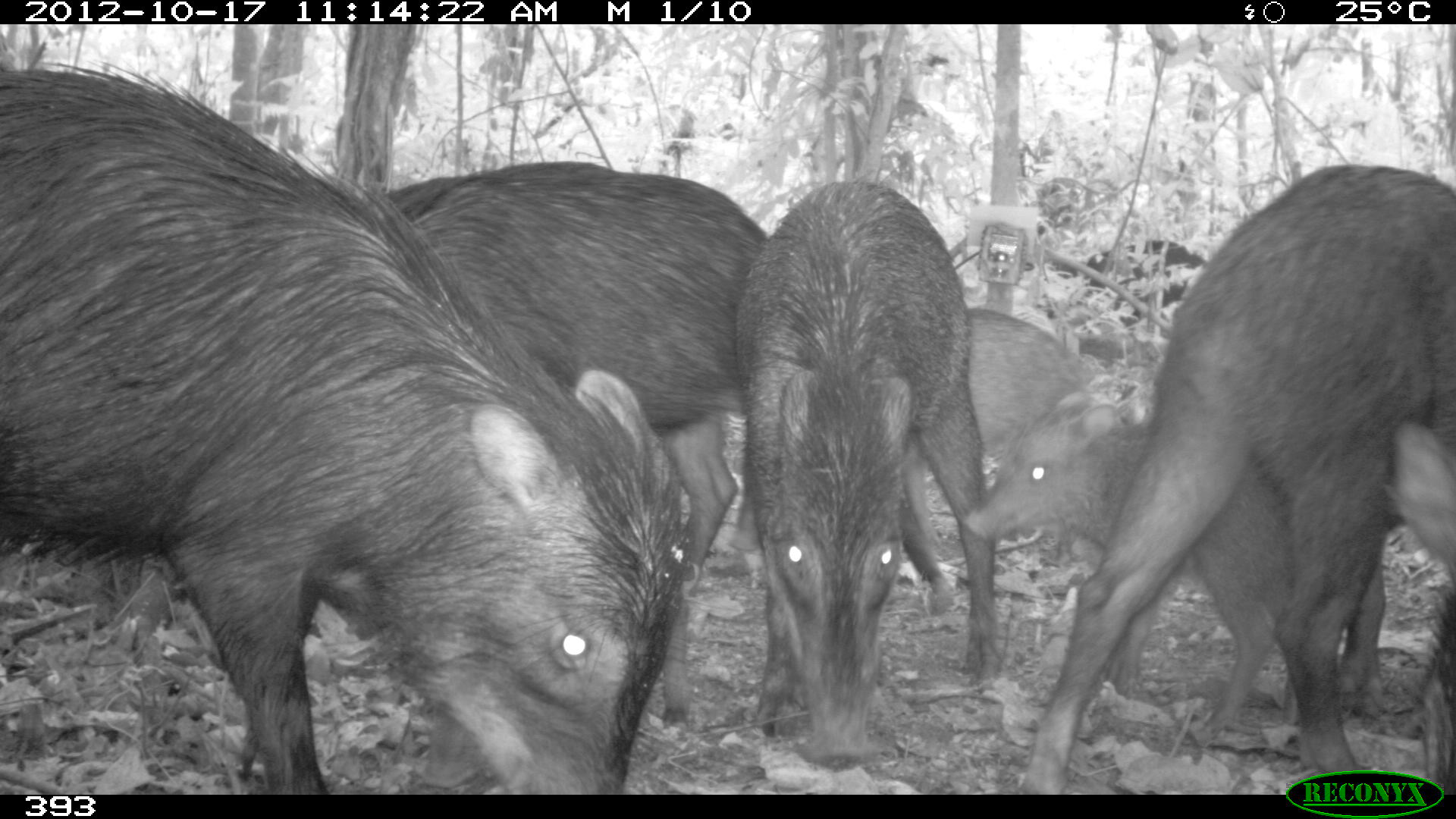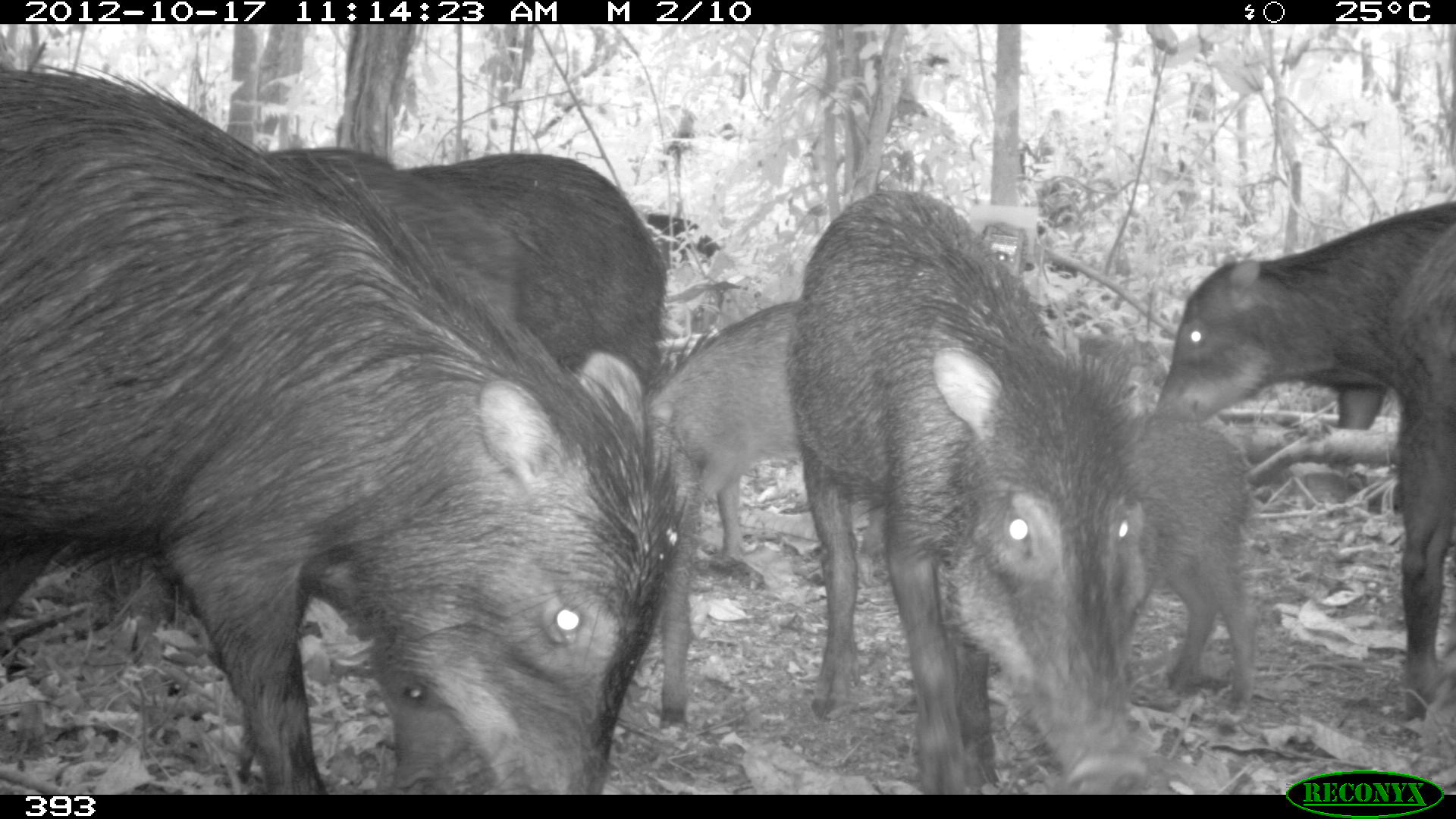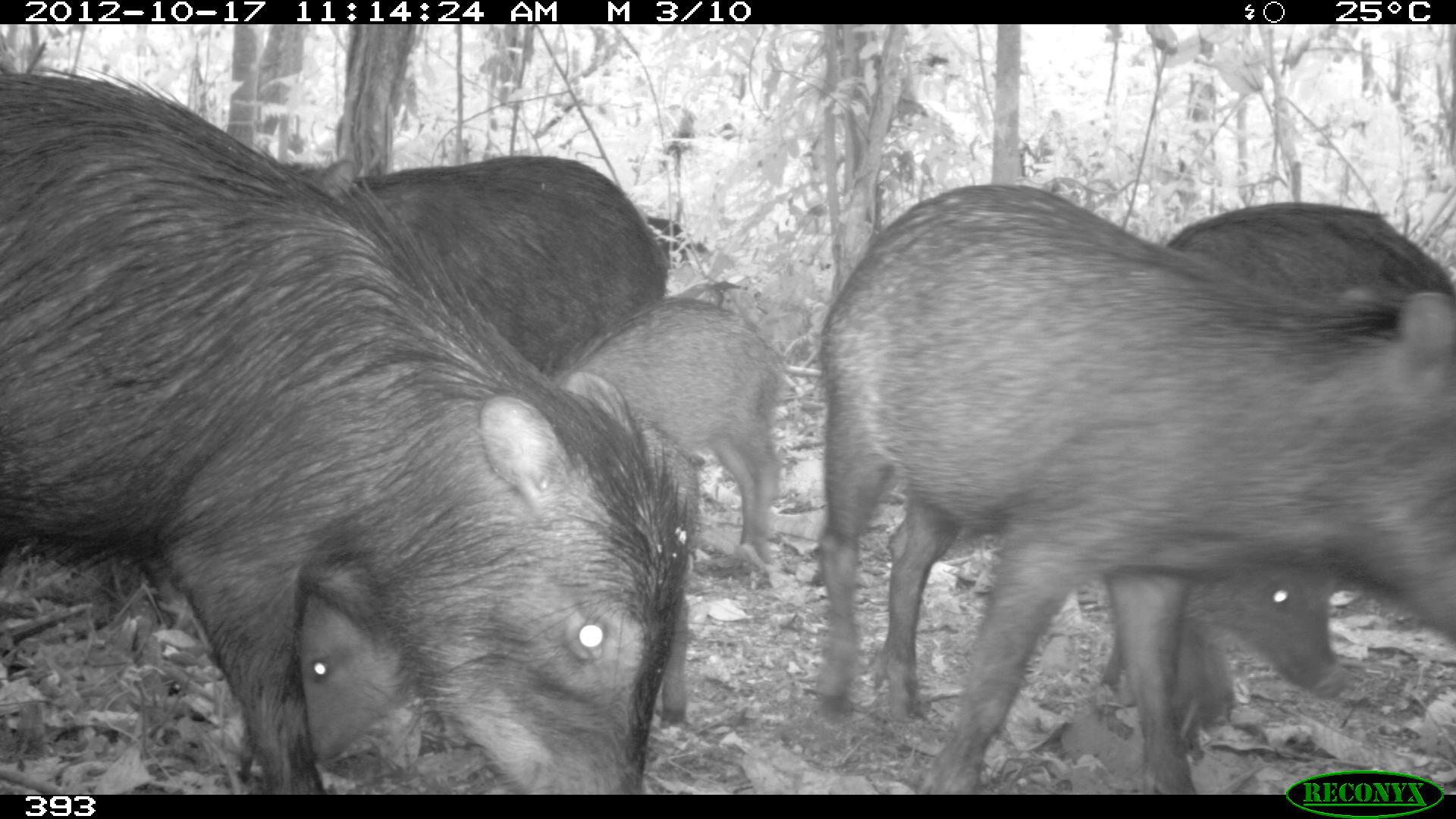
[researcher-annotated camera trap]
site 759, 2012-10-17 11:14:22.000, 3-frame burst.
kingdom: Animalia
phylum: Chordata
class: Mammalia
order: Artiodactyla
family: Tayassuidae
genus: Tayassu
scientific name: Tayassu pecari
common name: white-lipped peccary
Tayassu pecari (white-lipped peccary).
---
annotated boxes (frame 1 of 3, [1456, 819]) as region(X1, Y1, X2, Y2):
tayassu pecari: region(3, 60, 692, 795); region(1026, 160, 1455, 794); region(383, 159, 767, 729); region(731, 177, 997, 766); region(961, 389, 1386, 731); region(964, 305, 1091, 565); region(1379, 423, 1456, 796); region(1081, 239, 1208, 327)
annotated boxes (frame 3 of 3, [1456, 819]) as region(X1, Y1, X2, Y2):
tayassu pecari: region(1, 67, 691, 790); region(811, 181, 1451, 796); region(1093, 199, 1448, 700); region(276, 154, 671, 370); region(300, 577, 690, 764); region(559, 294, 784, 559); region(648, 217, 706, 259)